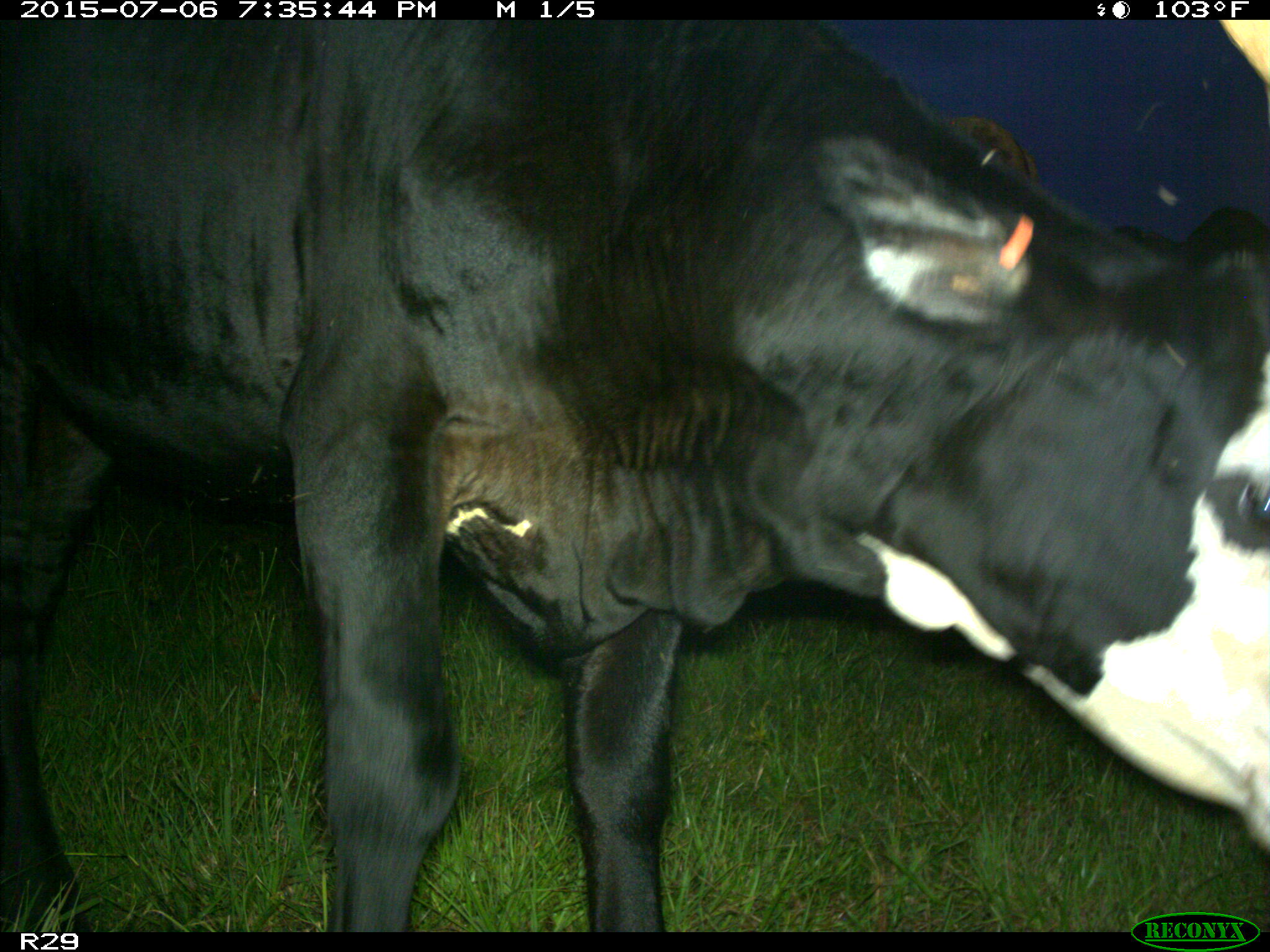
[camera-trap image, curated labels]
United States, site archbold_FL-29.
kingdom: Animalia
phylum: Chordata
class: Mammalia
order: Artiodactyla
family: Bovidae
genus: Bos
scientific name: Bos taurus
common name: domestic cow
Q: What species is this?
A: Bos taurus (domestic cow).